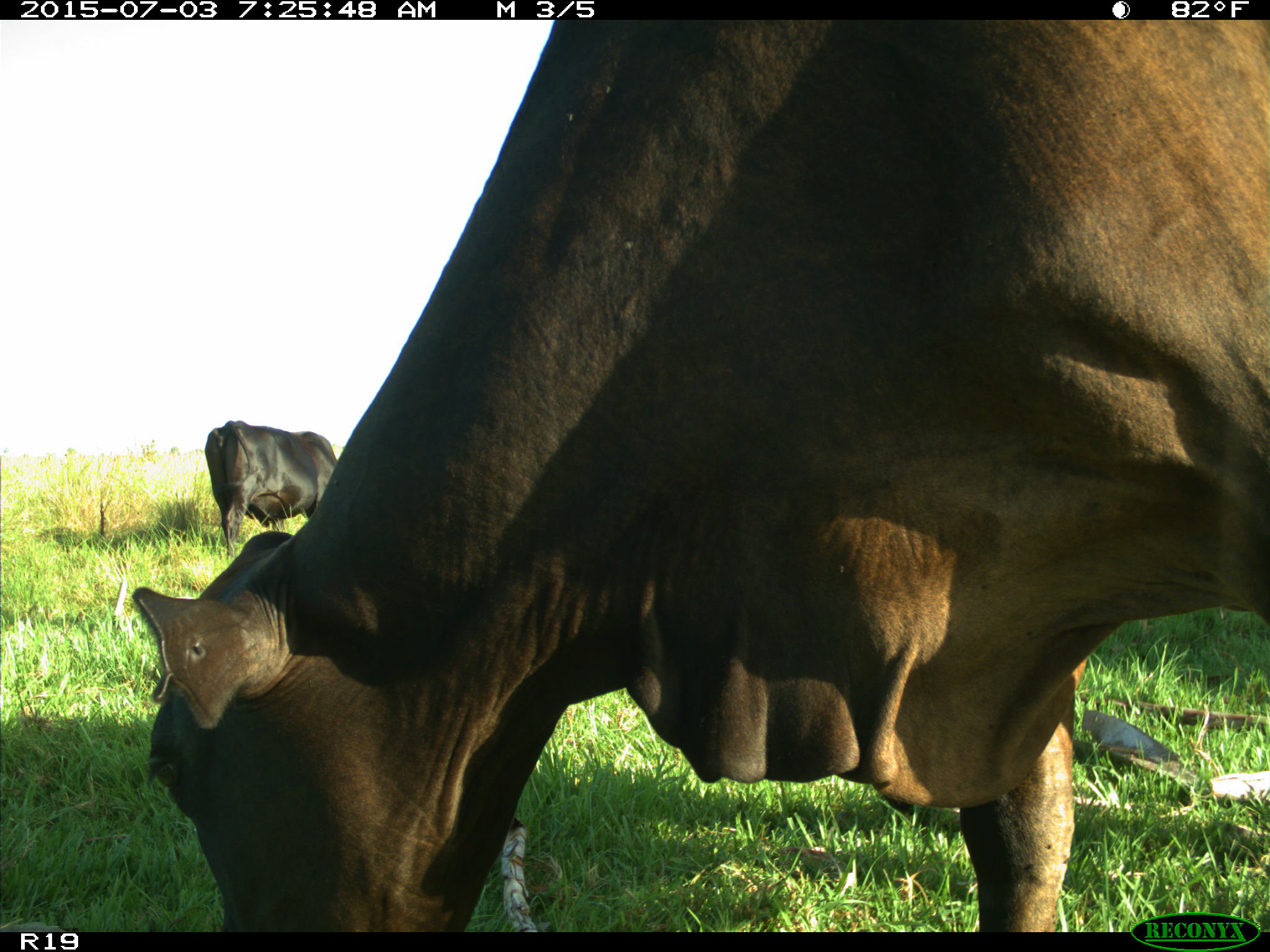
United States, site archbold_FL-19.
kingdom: Animalia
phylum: Chordata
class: Mammalia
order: Artiodactyla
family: Bovidae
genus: Bos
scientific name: Bos taurus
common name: domestic cow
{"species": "Bos taurus (domestic cow)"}